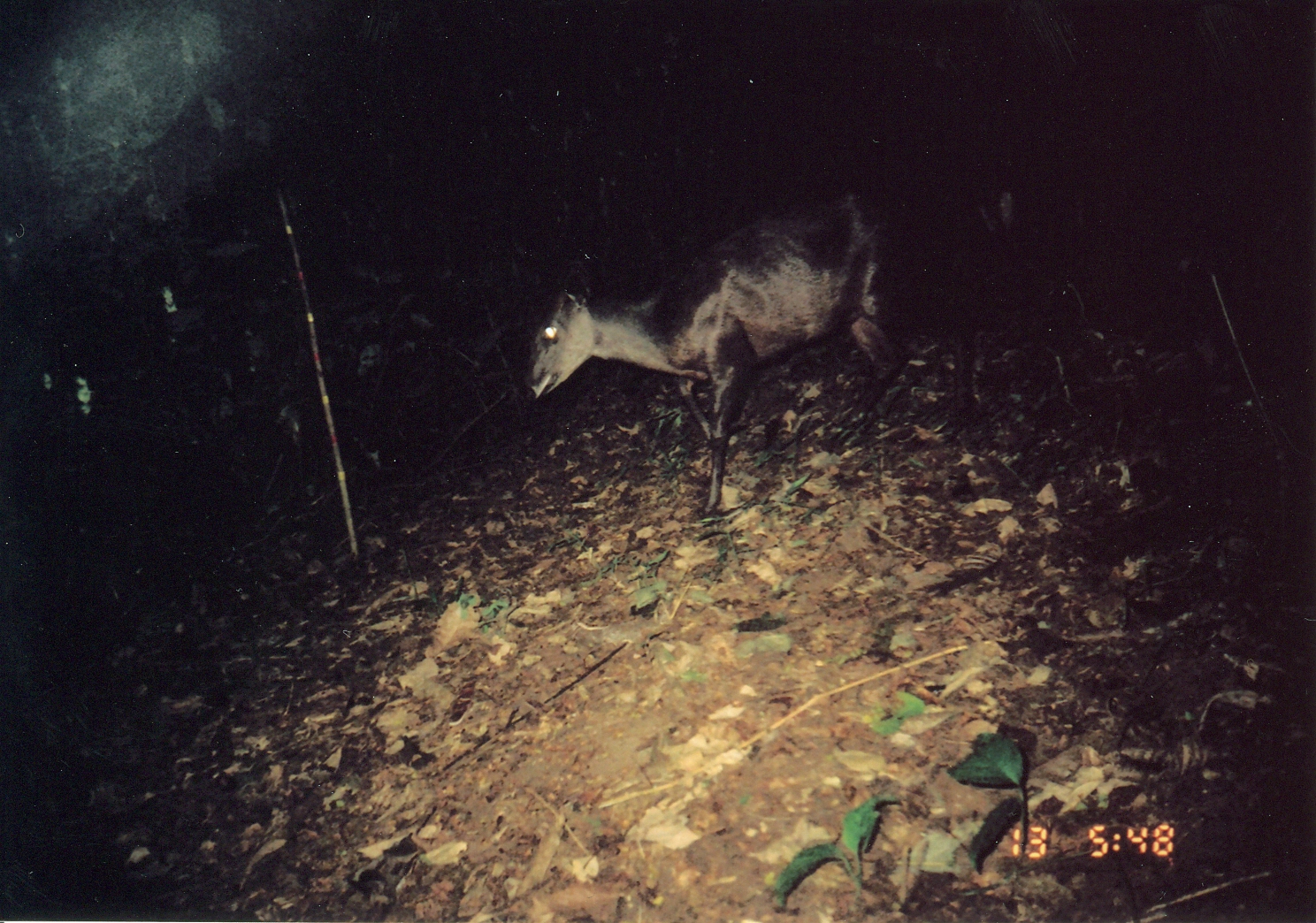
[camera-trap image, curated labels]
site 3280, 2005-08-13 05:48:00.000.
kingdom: Animalia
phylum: Chordata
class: Mammalia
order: Artiodactyla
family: Bovidae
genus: Cephalophus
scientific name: Cephalophus spadix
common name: abbott's duiker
Cephalophus spadix (abbott's duiker), count 1.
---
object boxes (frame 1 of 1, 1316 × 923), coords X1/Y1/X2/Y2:
cephalophus spadix: 520/182/989/520